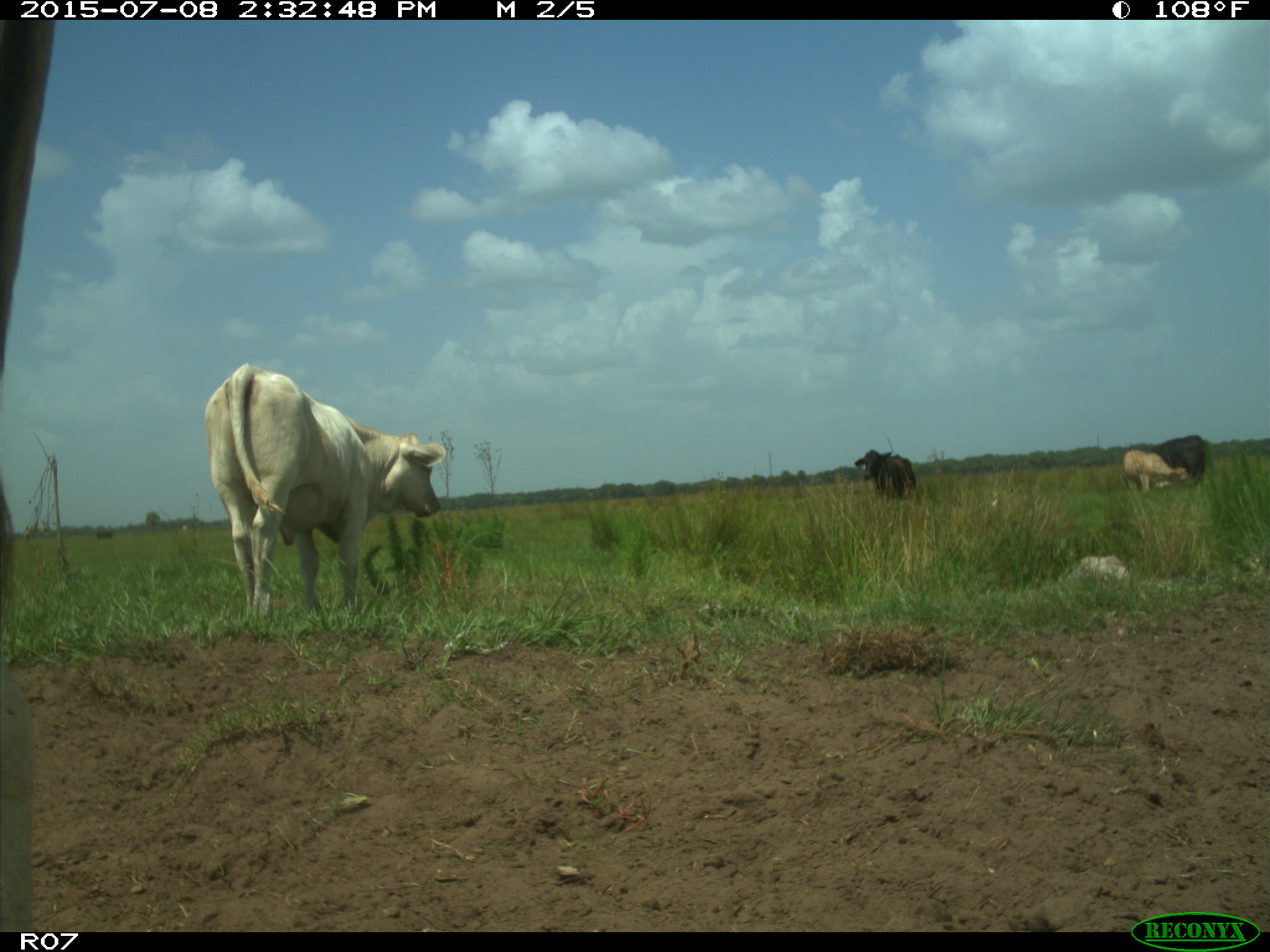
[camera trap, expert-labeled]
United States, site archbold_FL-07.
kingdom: Animalia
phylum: Chordata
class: Mammalia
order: Artiodactyla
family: Bovidae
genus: Bos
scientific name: Bos taurus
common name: domestic cow